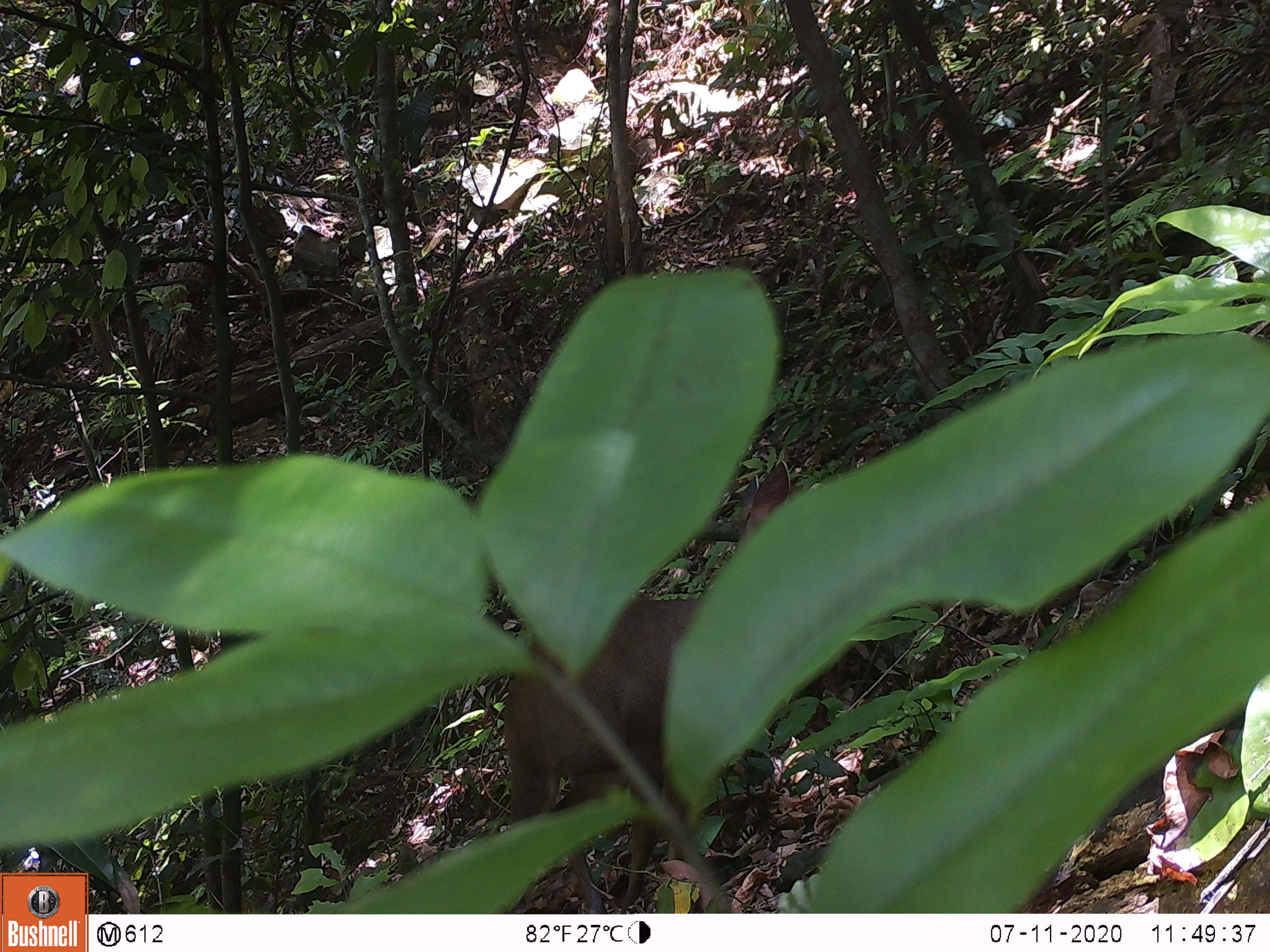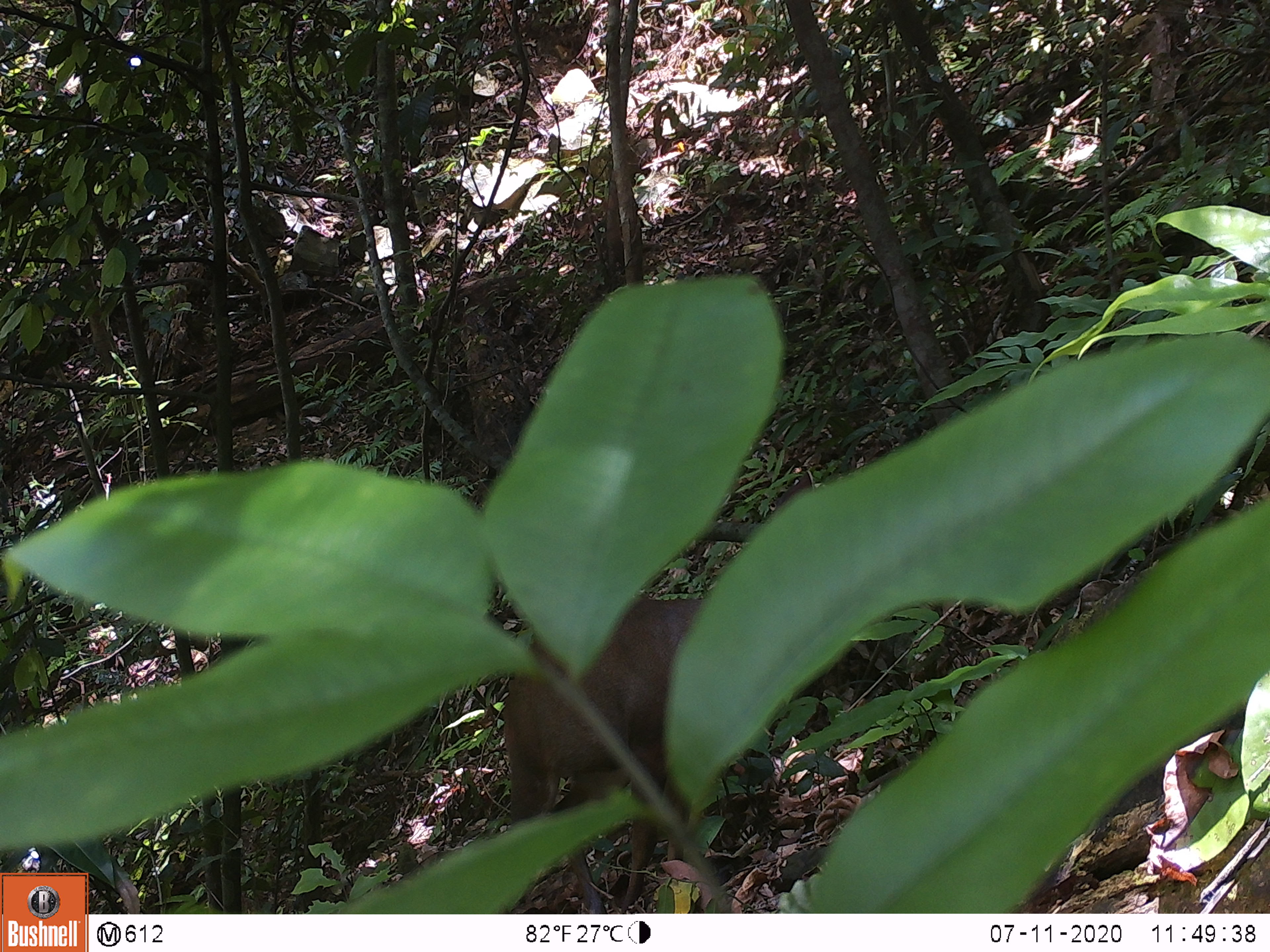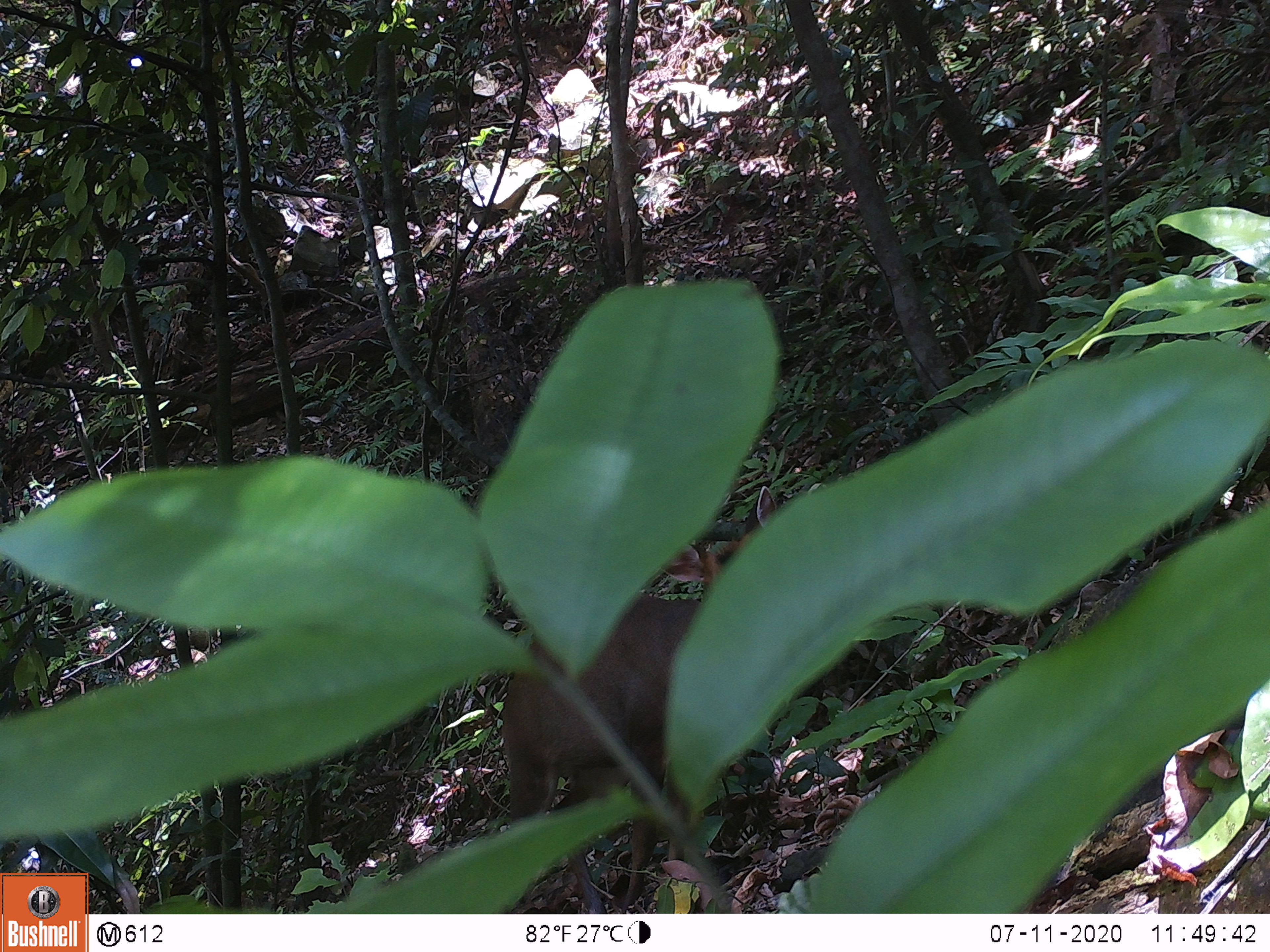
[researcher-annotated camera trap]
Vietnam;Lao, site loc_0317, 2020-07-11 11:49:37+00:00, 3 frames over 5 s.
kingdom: Animalia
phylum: Chordata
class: Mammalia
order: Artiodactyla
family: Cervidae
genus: Muntiacus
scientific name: Muntiacus rooseveltorum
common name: roosevelt's muntjac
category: roosevelts muntjac group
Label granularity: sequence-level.